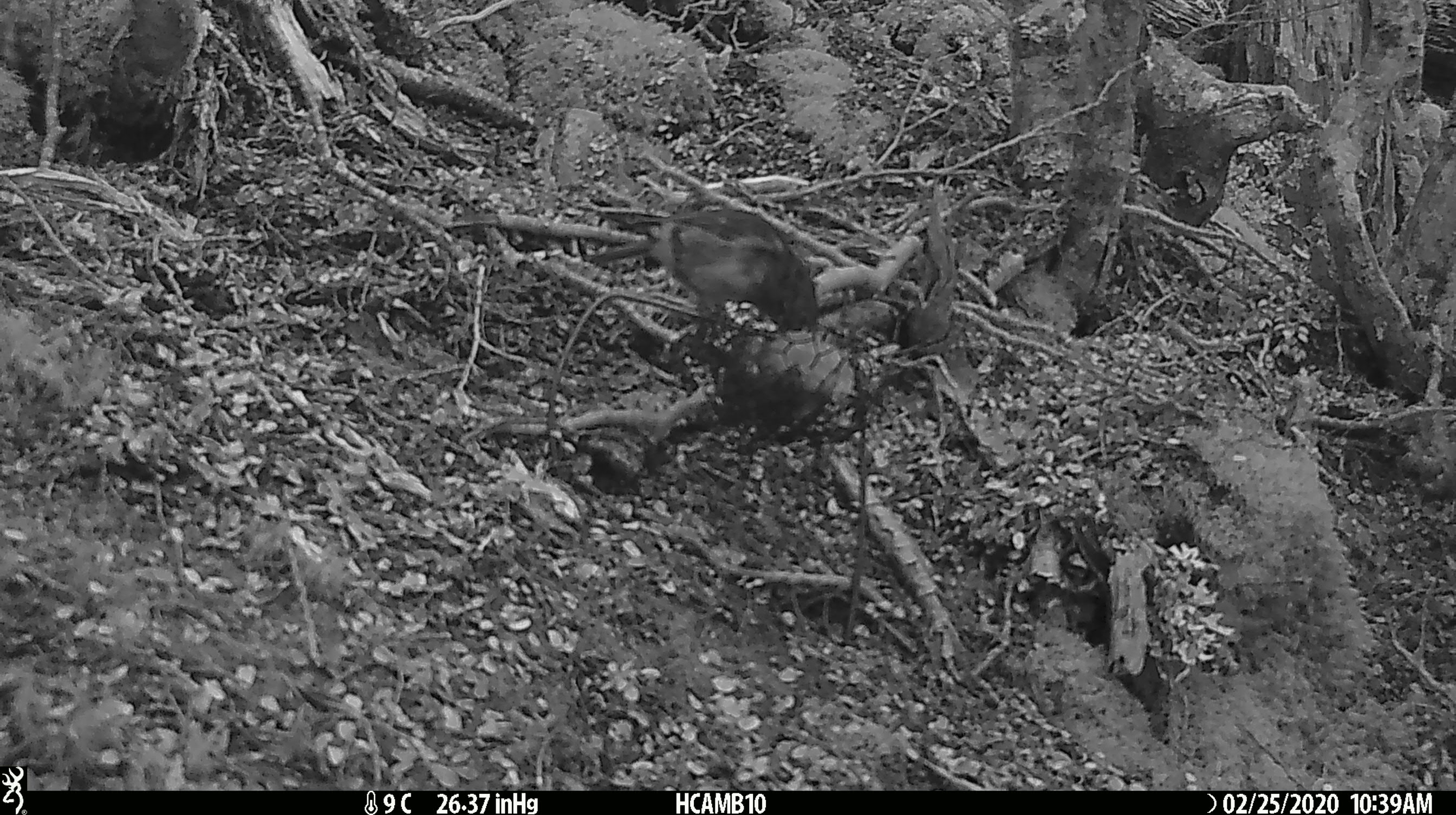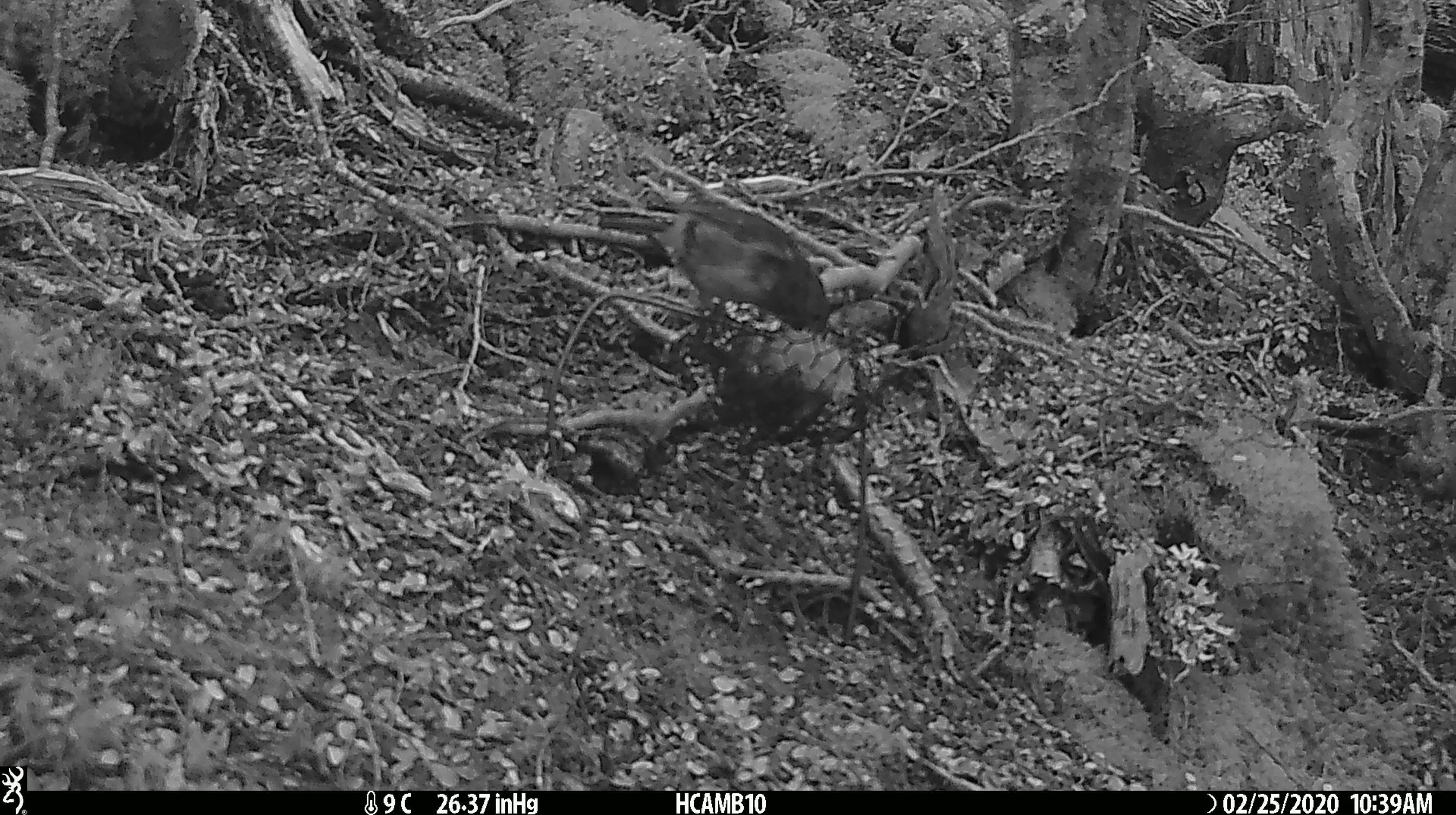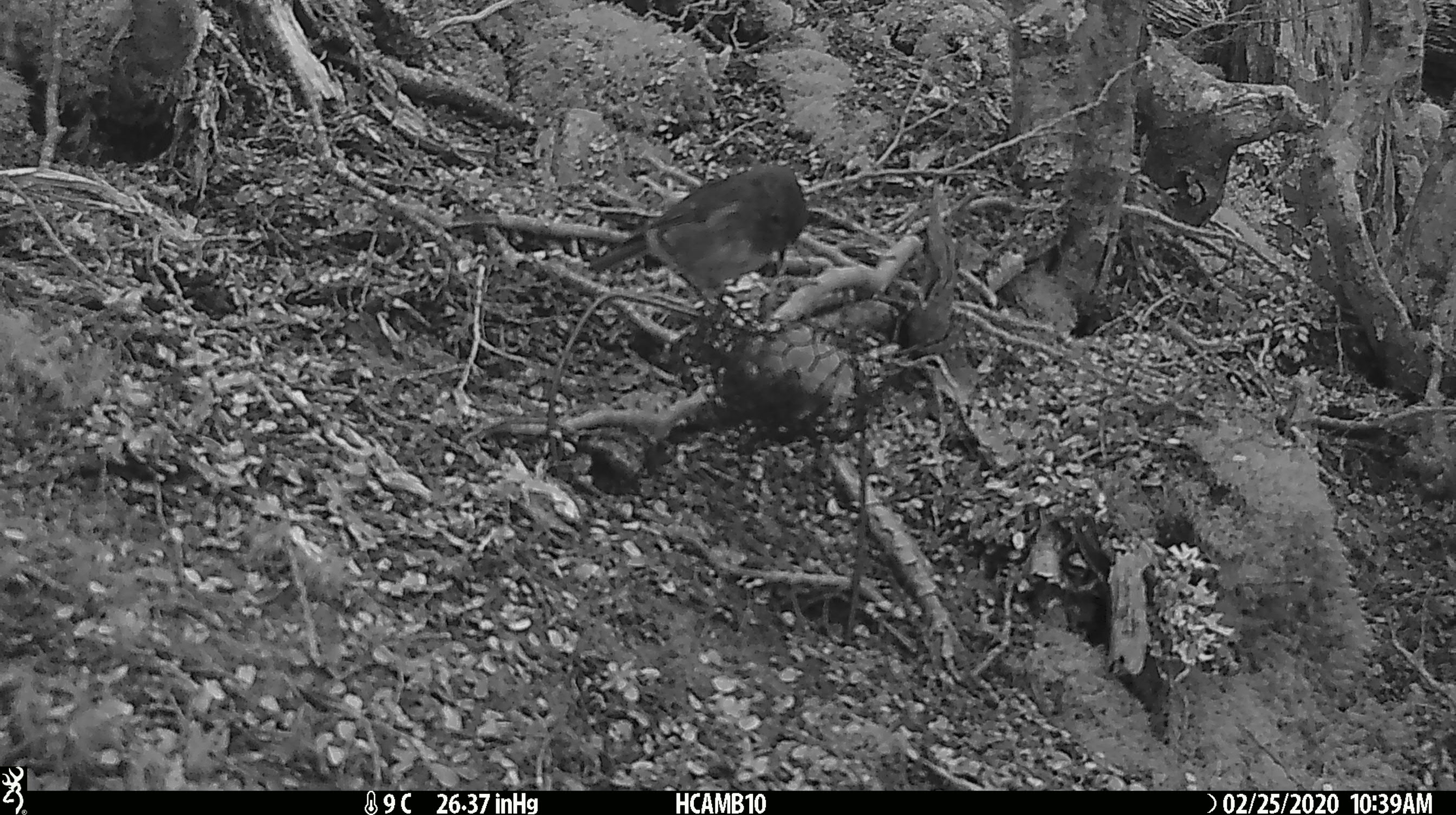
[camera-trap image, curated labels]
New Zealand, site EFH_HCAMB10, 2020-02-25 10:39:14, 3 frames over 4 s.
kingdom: Animalia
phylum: Chordata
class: Aves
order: Passeriformes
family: Petroicidae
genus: Petroica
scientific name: Petroica australis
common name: new zealand robin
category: robin